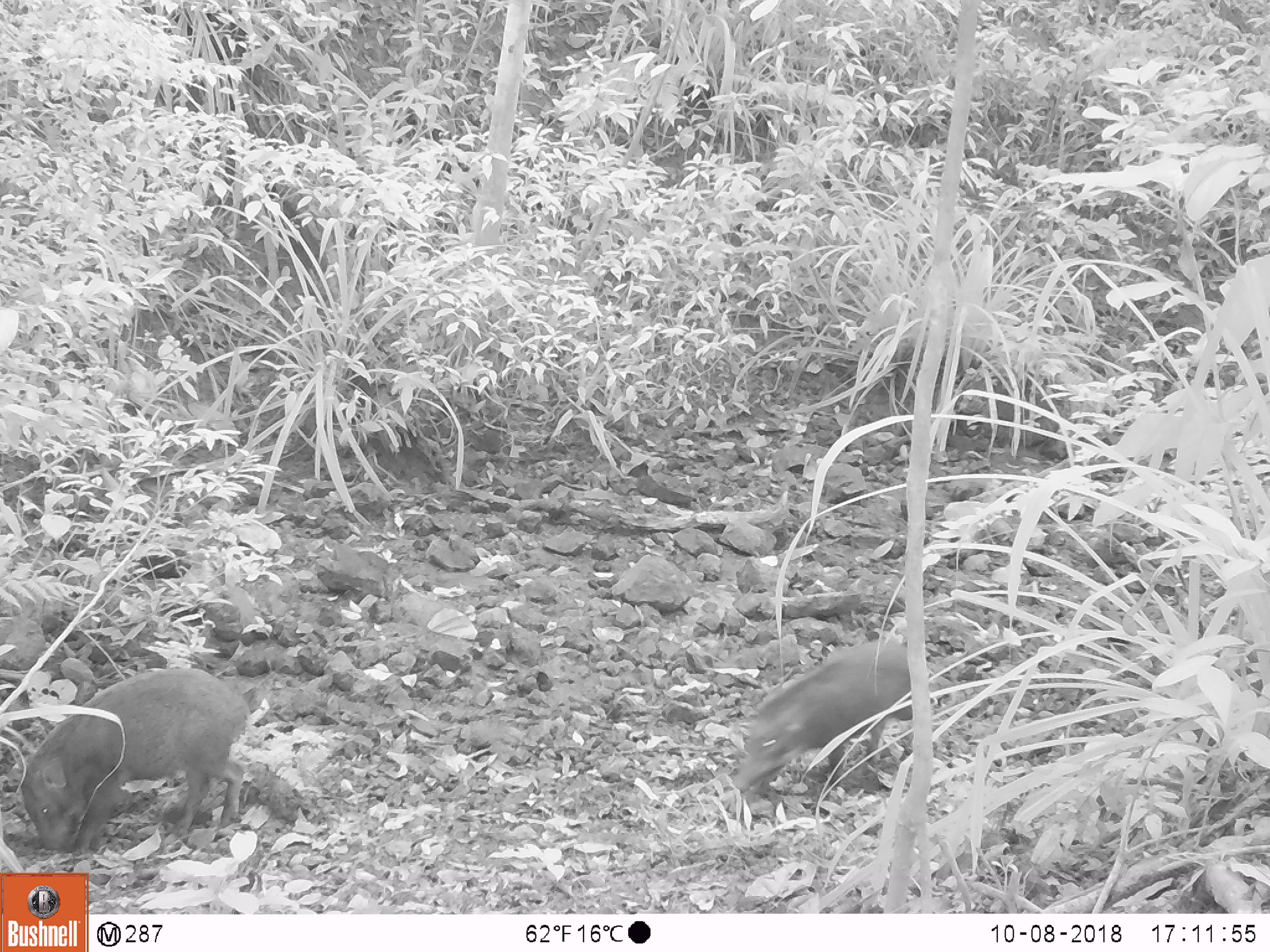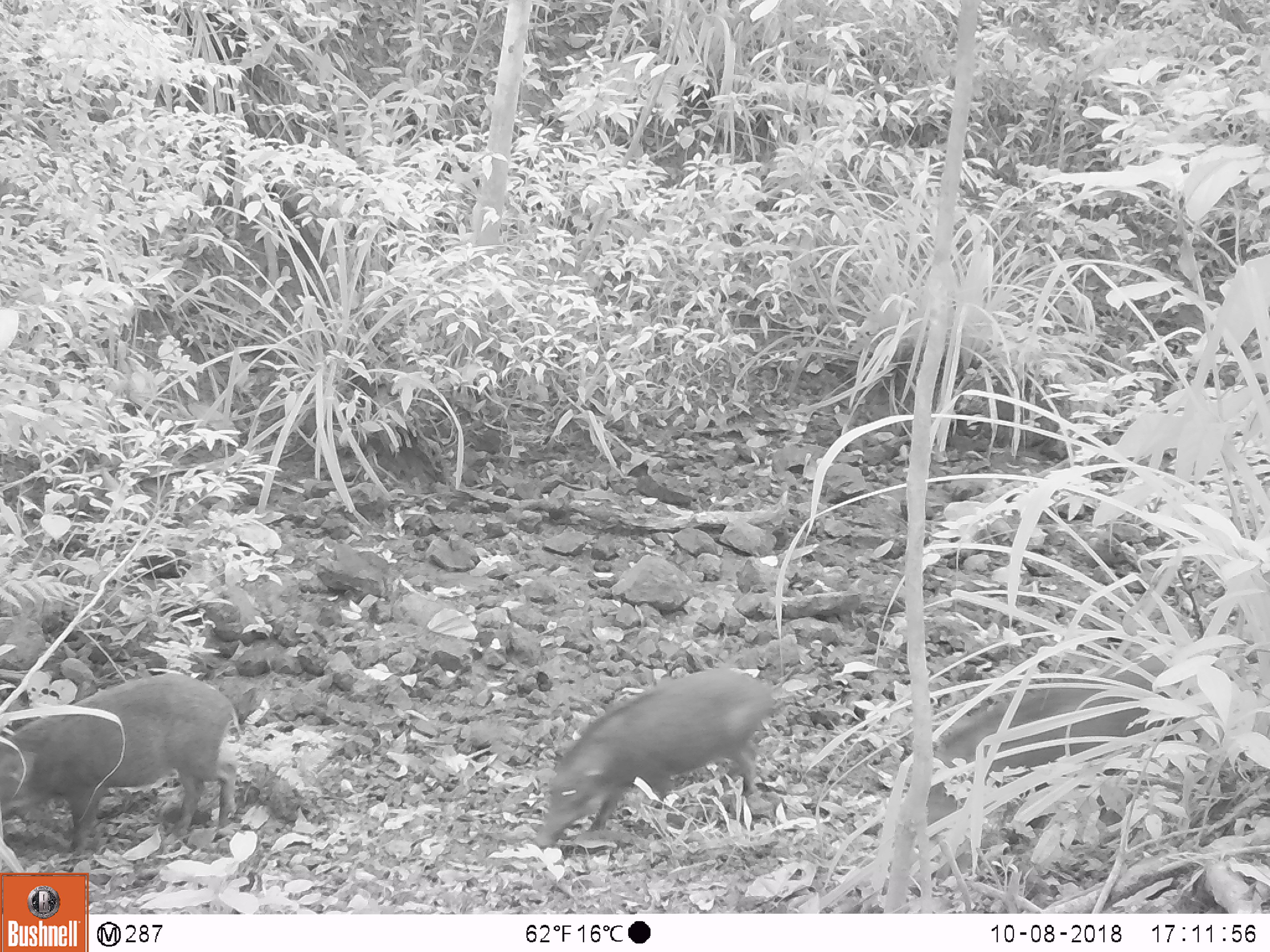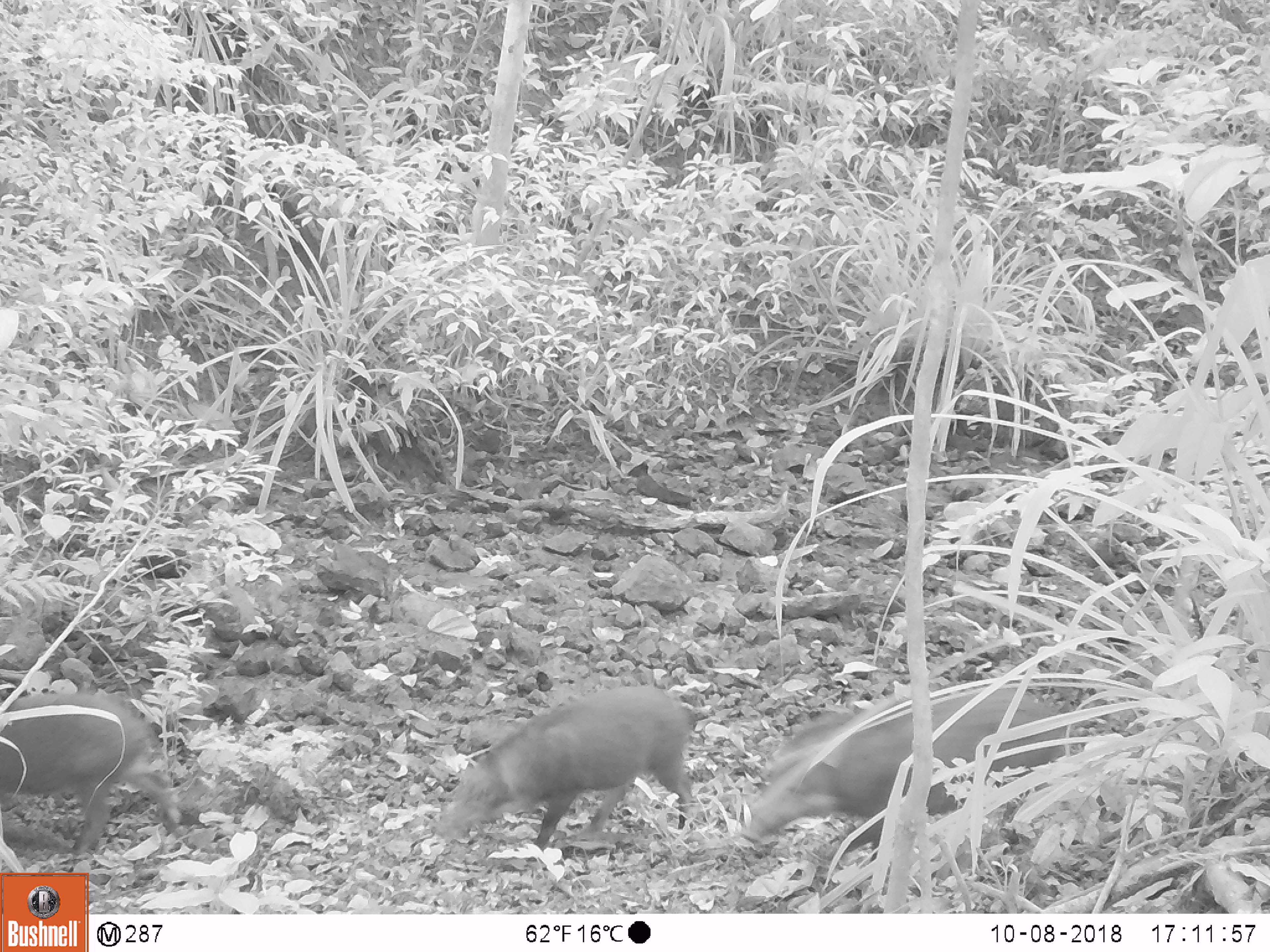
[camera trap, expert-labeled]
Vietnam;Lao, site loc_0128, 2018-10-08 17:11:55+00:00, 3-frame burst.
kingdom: Animalia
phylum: Chordata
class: Mammalia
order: Artiodactyla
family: Suidae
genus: Sus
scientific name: Sus scrofa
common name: eurasian wild pig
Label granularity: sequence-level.